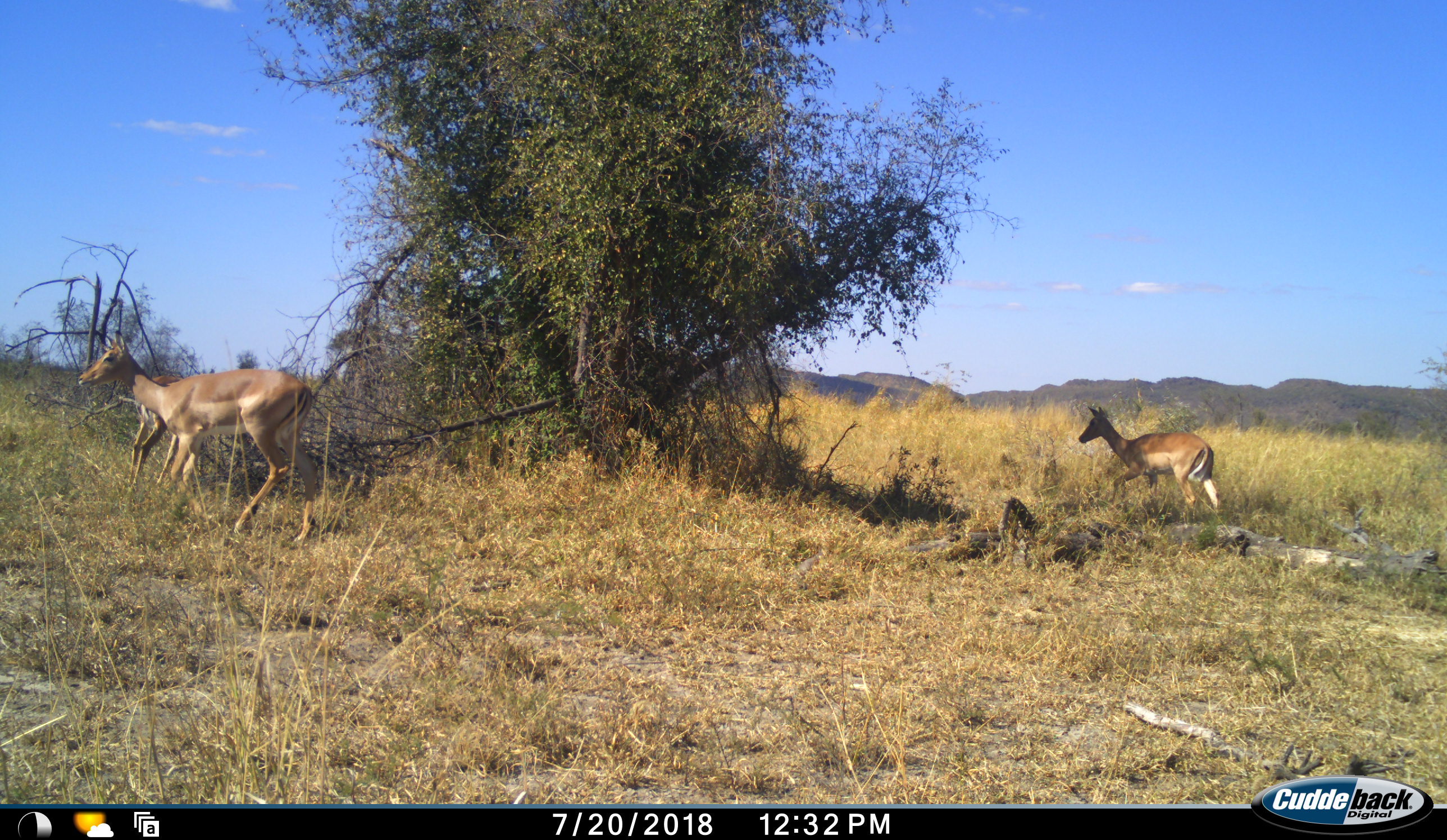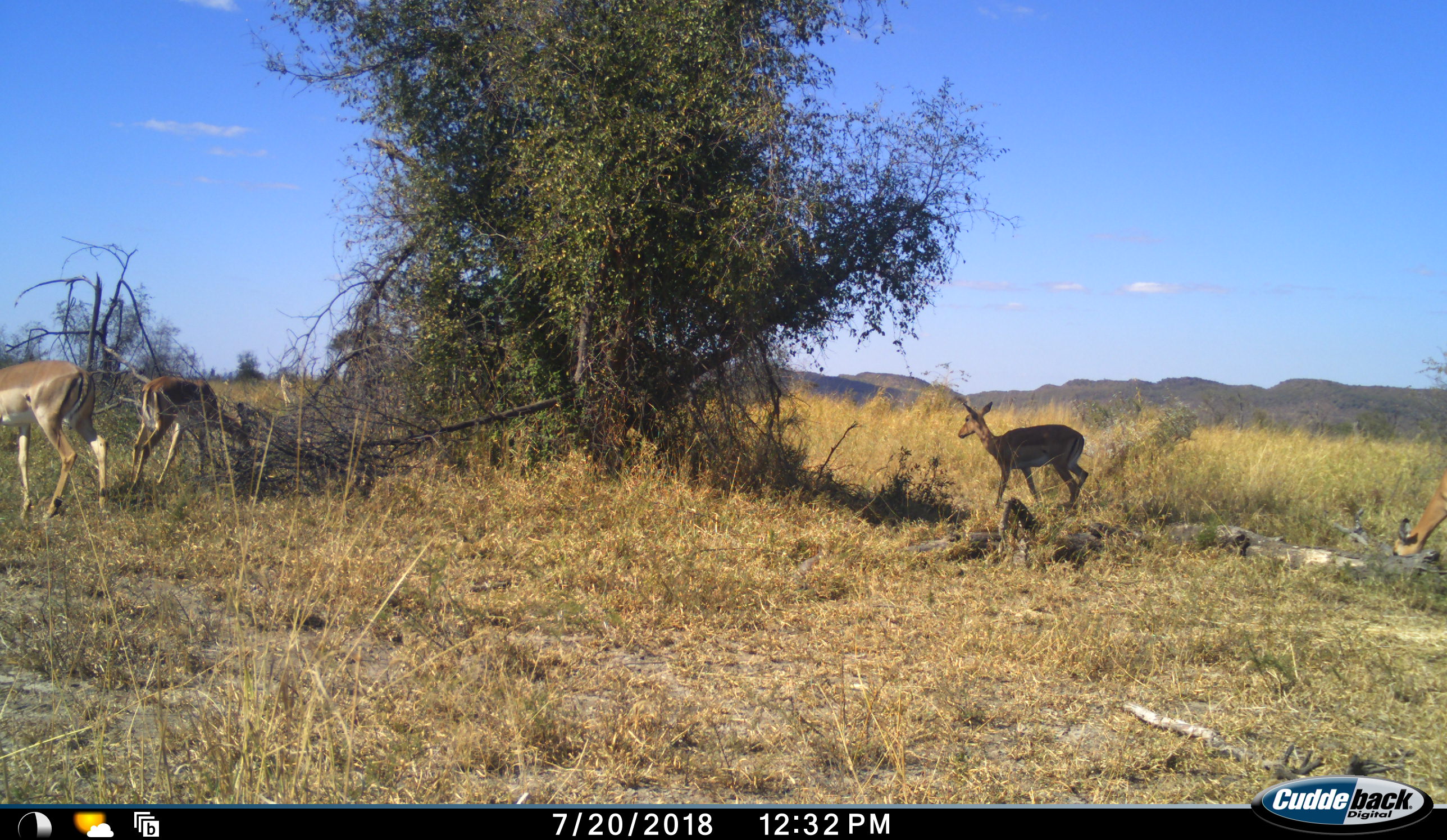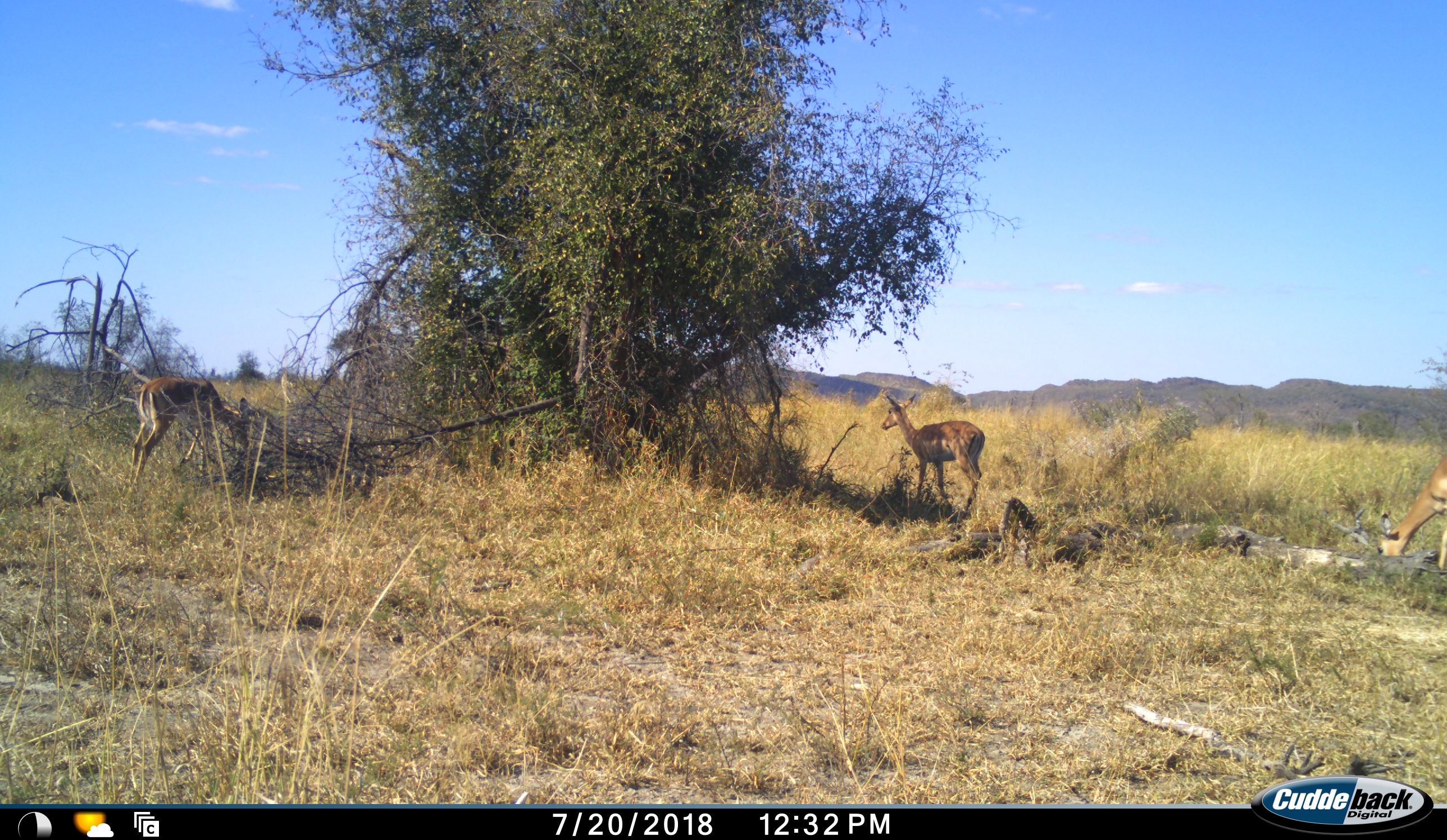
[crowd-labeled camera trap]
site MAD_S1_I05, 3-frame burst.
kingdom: Animalia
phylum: Chordata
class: Mammalia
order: Artiodactyla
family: Bovidae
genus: Aepyceros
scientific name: Aepyceros melampus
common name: impala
Impala (Aepyceros melampus), count 4. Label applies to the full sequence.